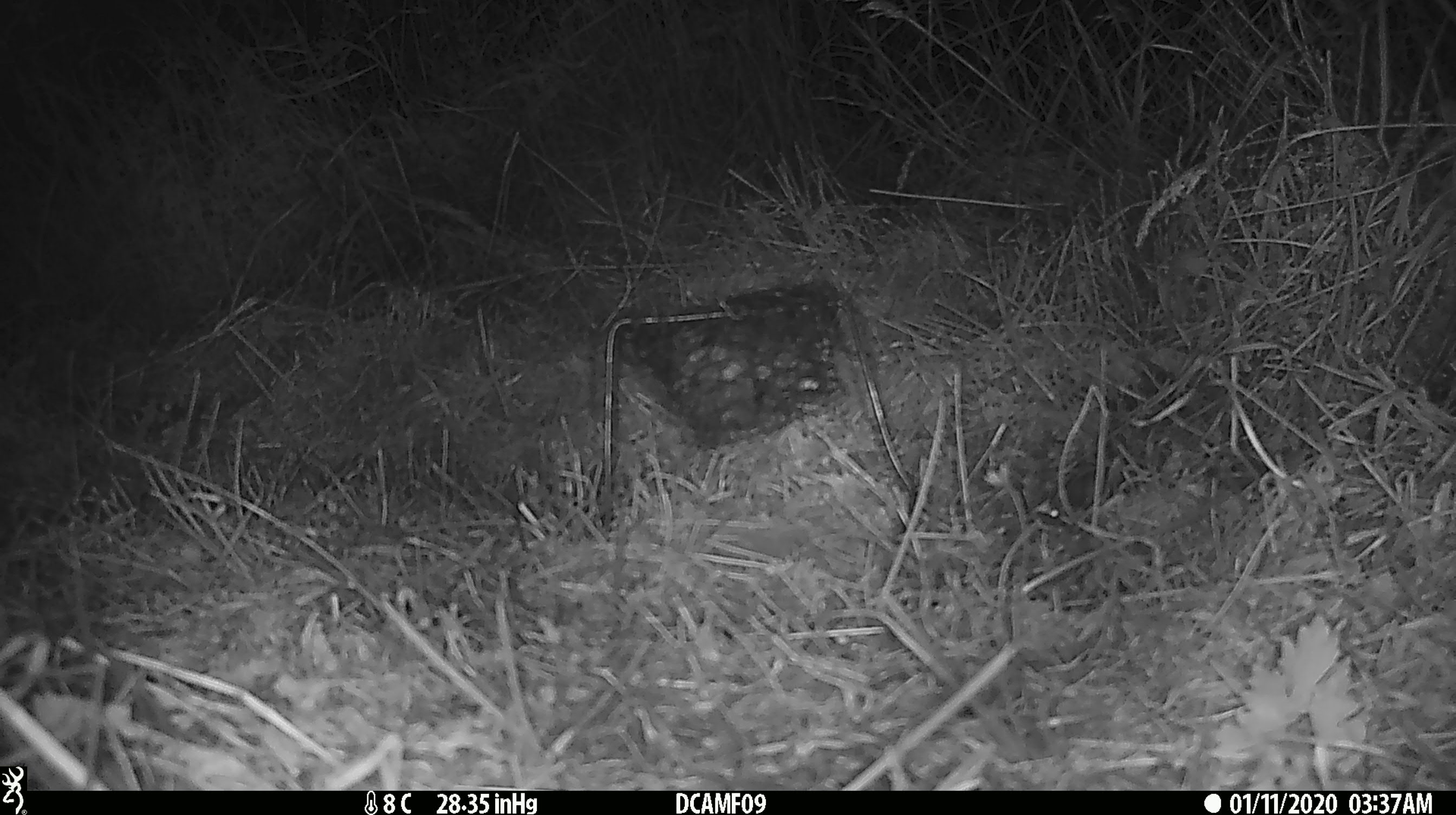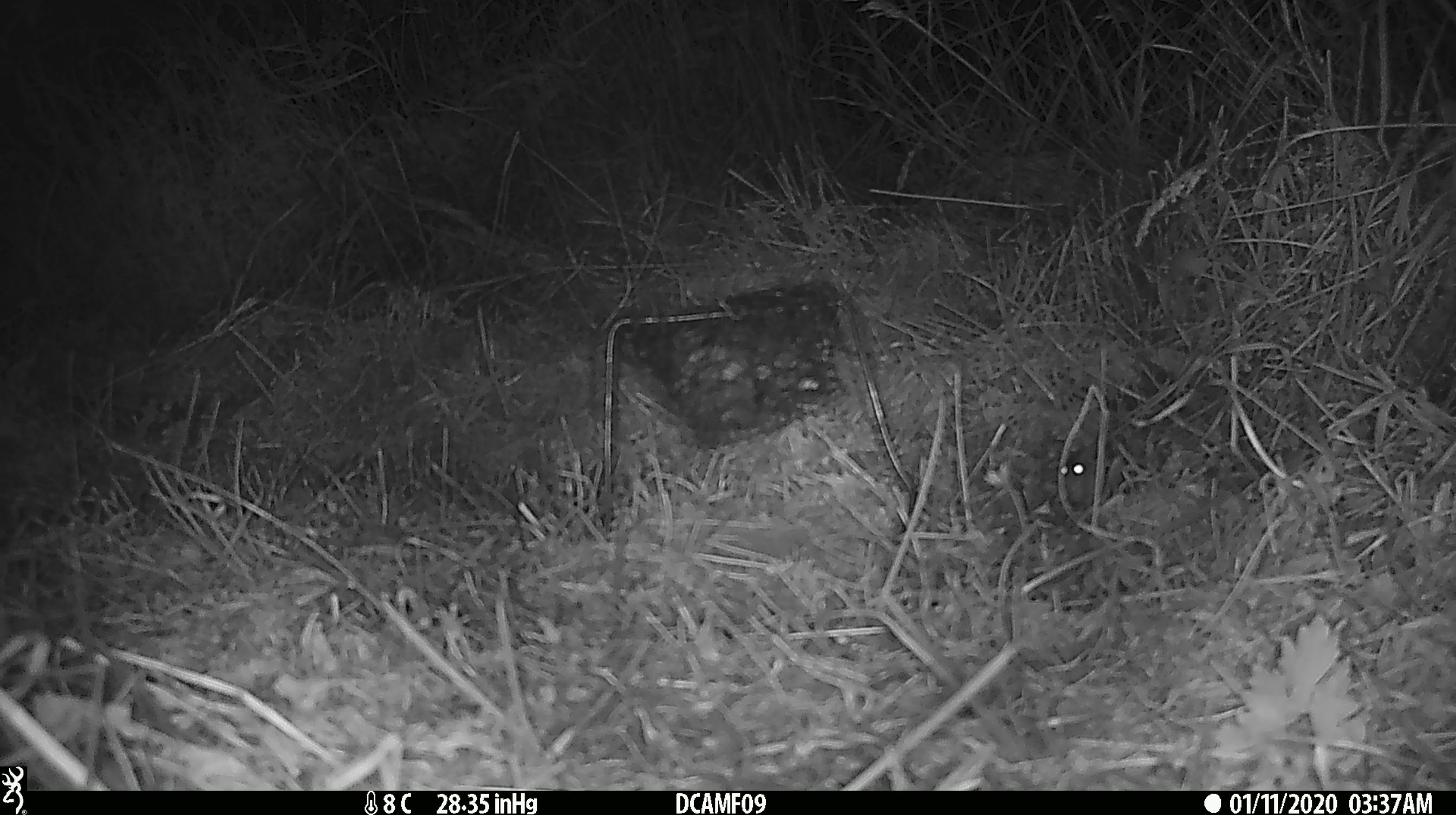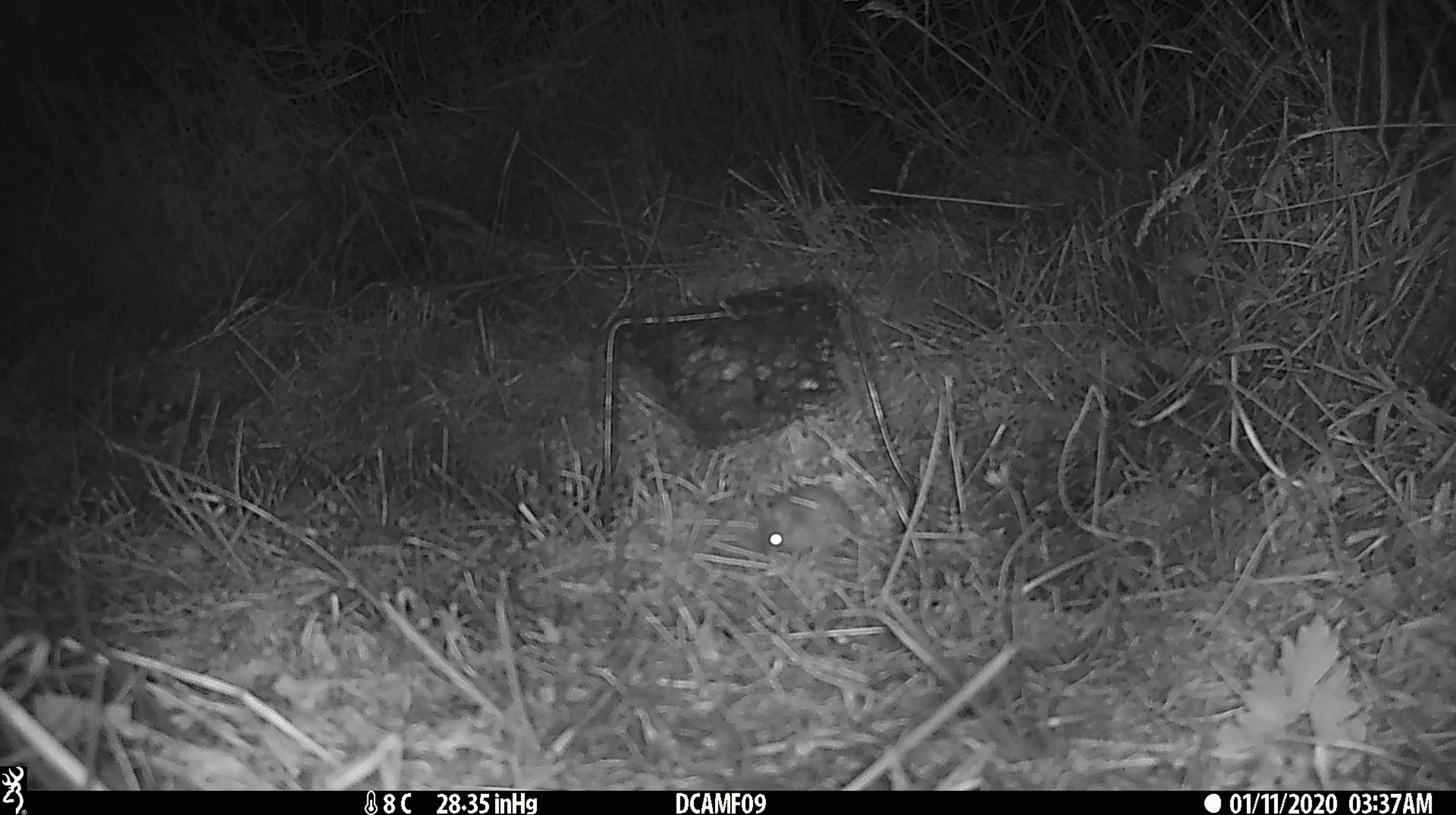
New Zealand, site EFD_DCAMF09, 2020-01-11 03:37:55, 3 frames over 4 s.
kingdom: Animalia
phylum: Chordata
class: Mammalia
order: Rodentia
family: Muridae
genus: Mus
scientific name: Mus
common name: mouse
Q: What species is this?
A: Mouse (Mus).